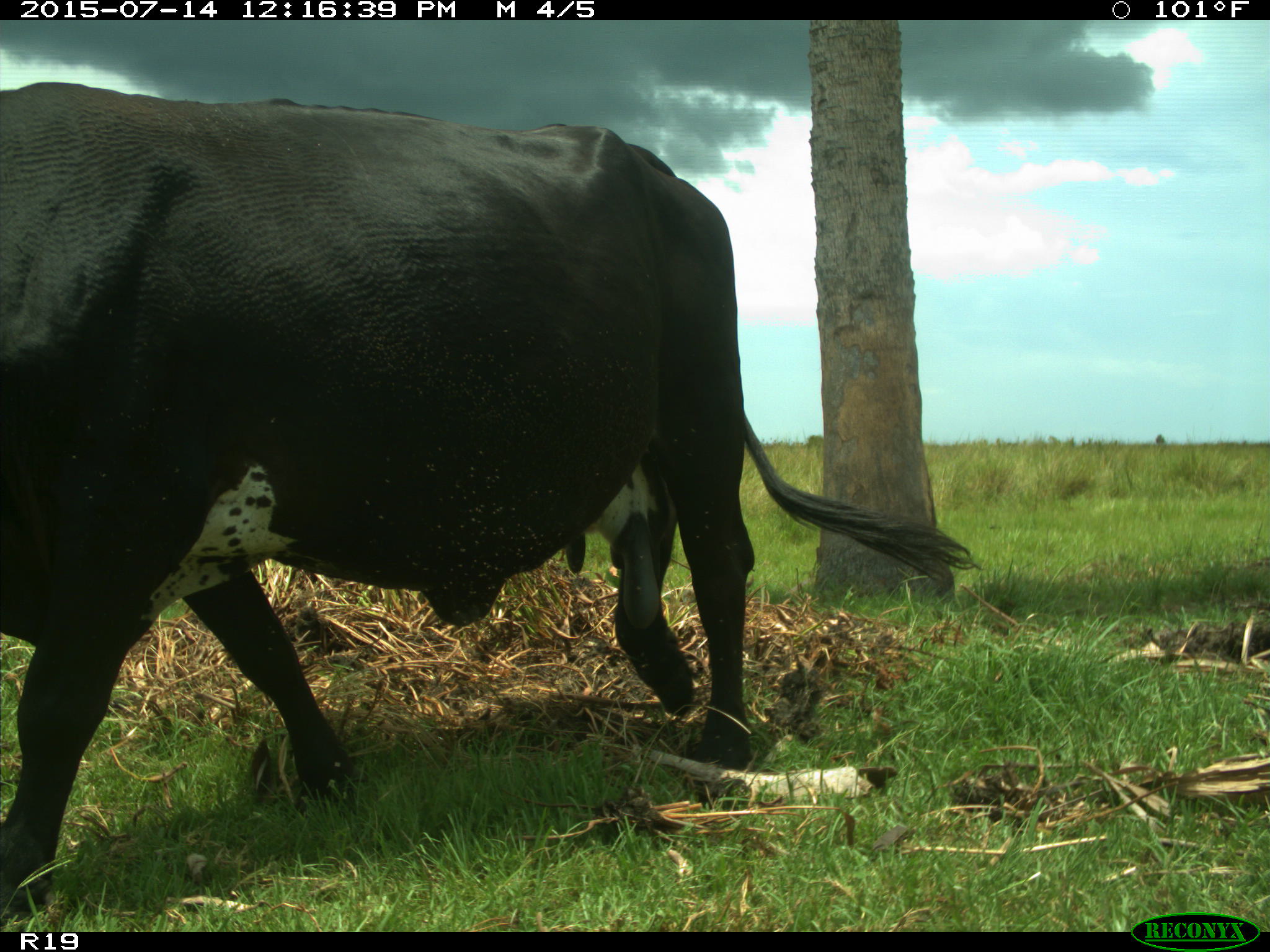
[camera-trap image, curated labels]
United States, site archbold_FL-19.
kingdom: Animalia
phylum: Chordata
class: Mammalia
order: Artiodactyla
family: Bovidae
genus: Bos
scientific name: Bos taurus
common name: domestic cow